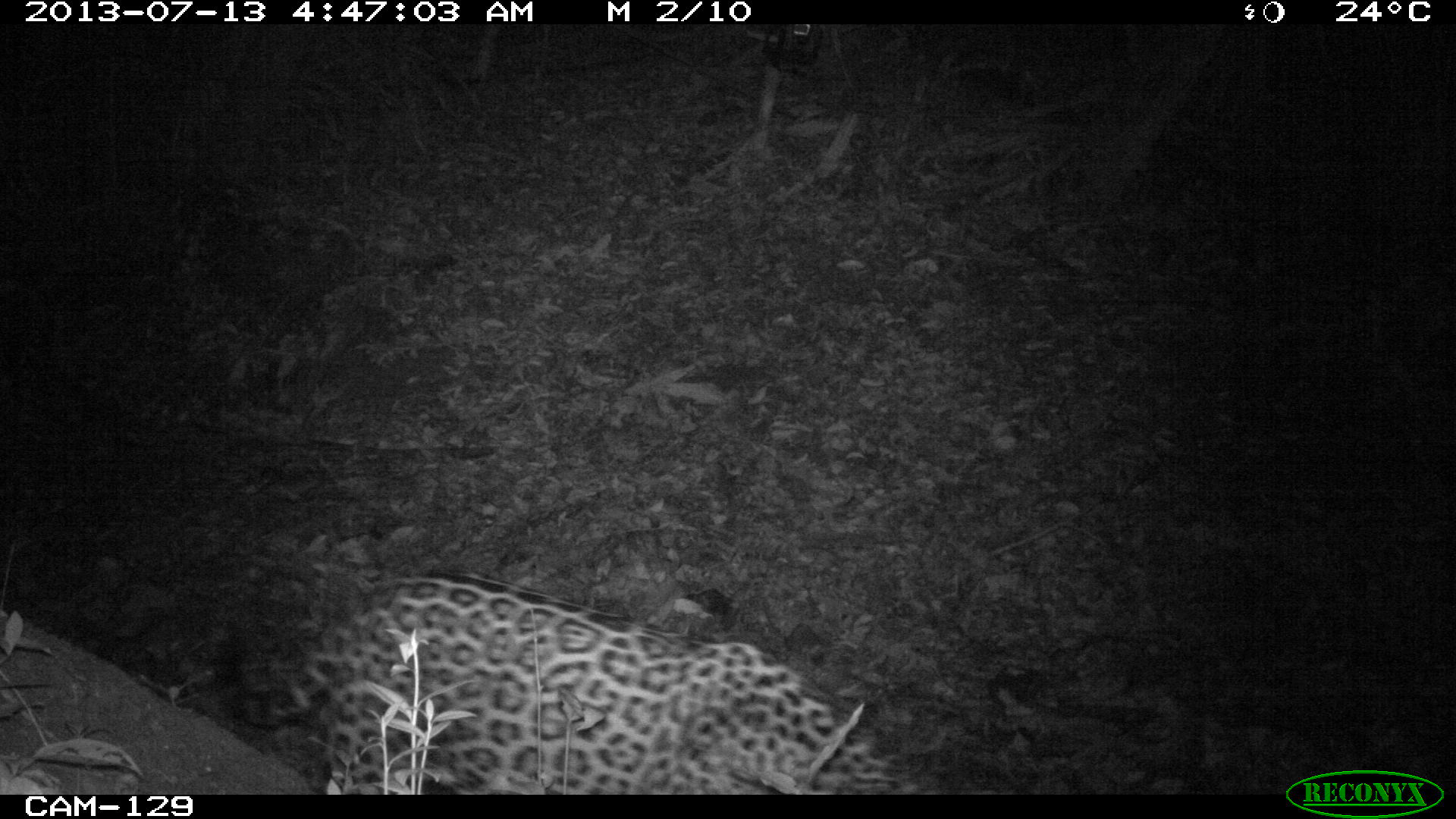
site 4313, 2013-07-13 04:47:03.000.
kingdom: Animalia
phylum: Chordata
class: Mammalia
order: Carnivora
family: Felidae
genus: Panthera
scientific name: Panthera onca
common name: jaguar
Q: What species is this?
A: Panthera onca (jaguar).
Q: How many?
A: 1.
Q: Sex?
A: Male.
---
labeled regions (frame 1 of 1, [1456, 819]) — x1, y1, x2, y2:
panthera onca: 214, 570, 914, 795